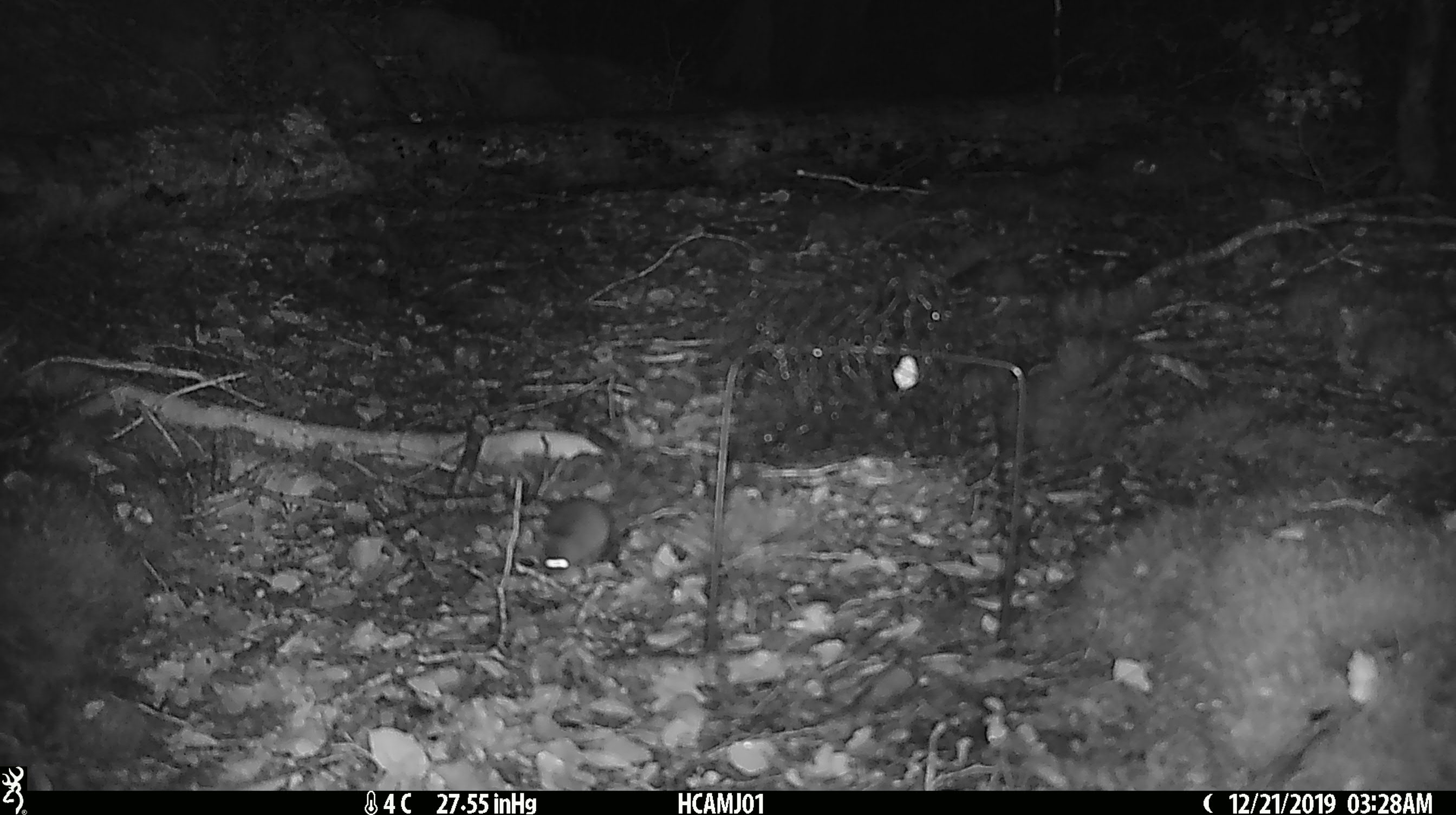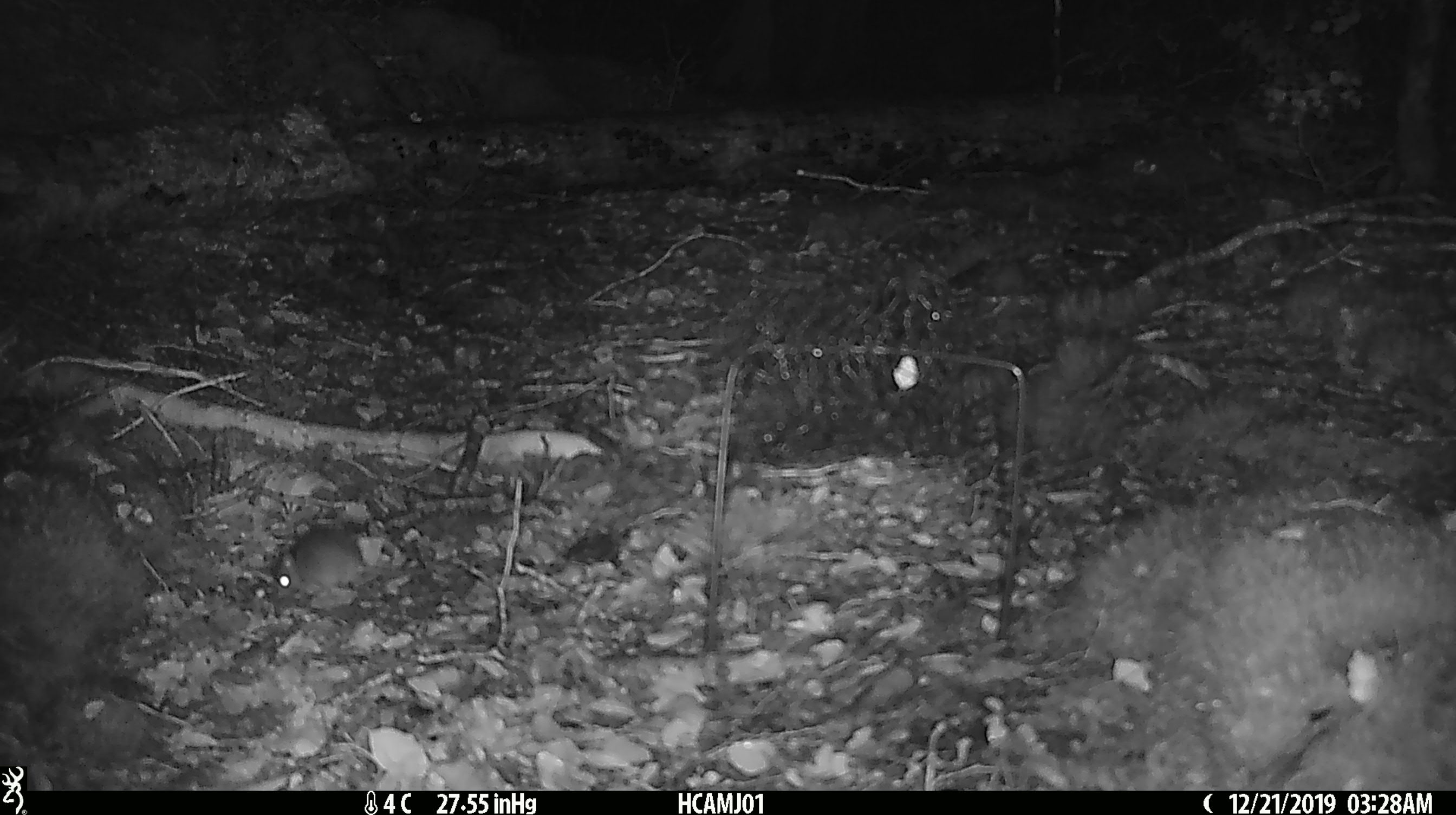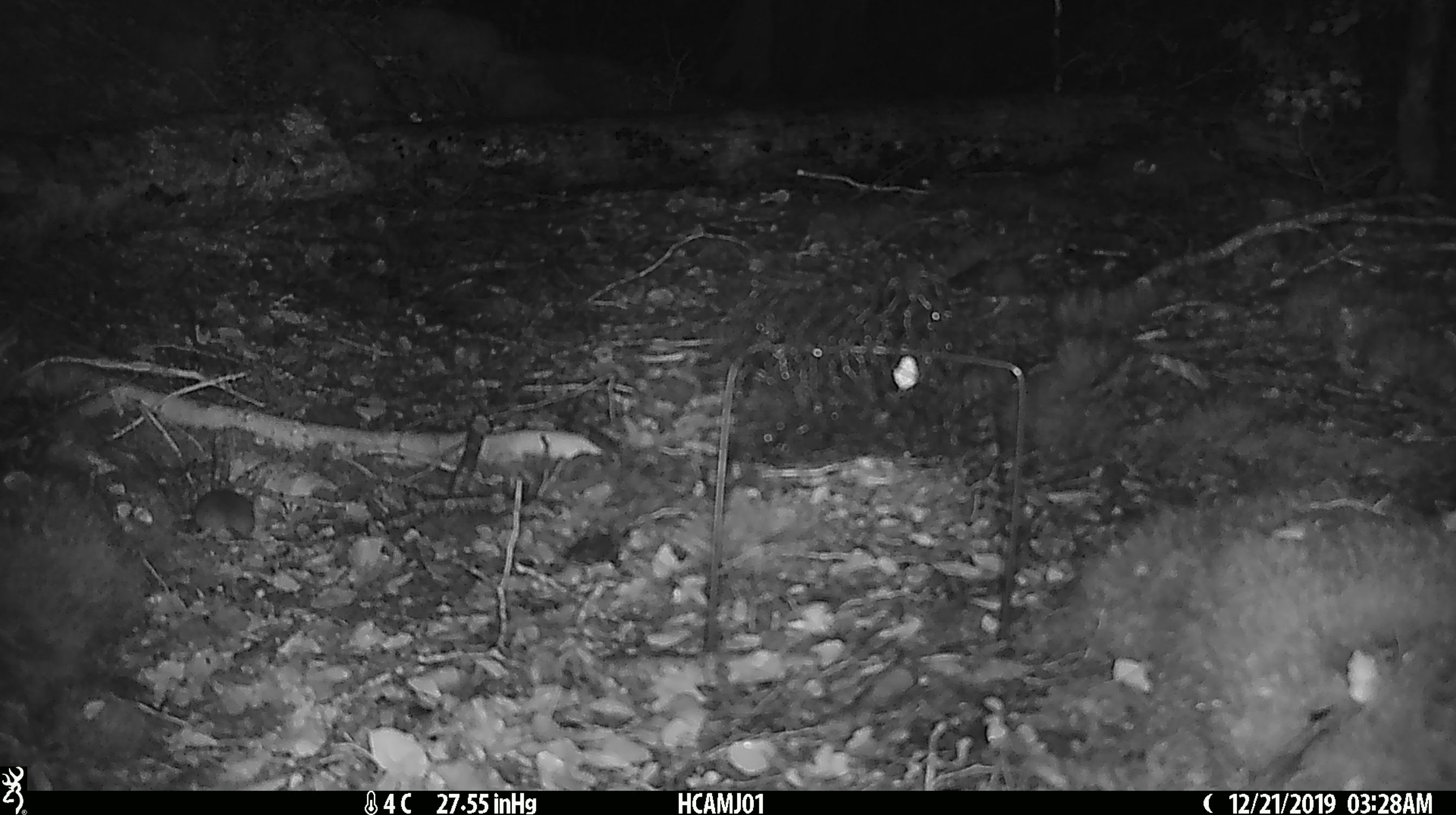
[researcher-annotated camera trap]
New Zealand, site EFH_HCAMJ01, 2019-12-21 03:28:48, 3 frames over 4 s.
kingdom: Animalia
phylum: Chordata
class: Mammalia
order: Rodentia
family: Muridae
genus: Mus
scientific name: Mus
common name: mouse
Mouse (Mus).